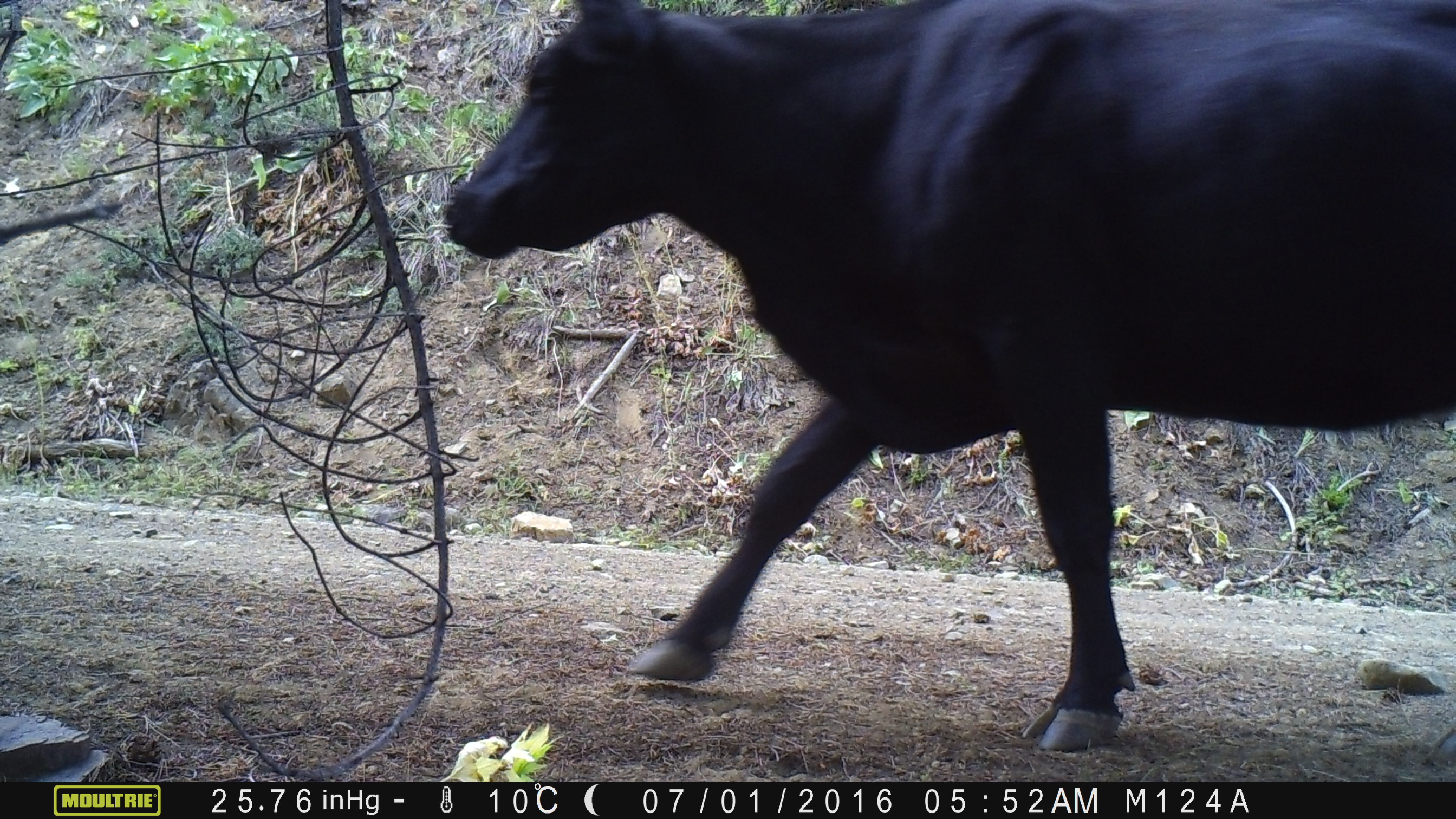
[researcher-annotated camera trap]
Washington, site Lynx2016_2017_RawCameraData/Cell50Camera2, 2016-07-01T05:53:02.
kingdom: Animalia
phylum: Chordata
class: Mammalia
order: Artiodactyla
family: Bovidae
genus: Bos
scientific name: Bos taurus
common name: domestic cattle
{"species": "domestic cattle (Bos taurus)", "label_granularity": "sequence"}